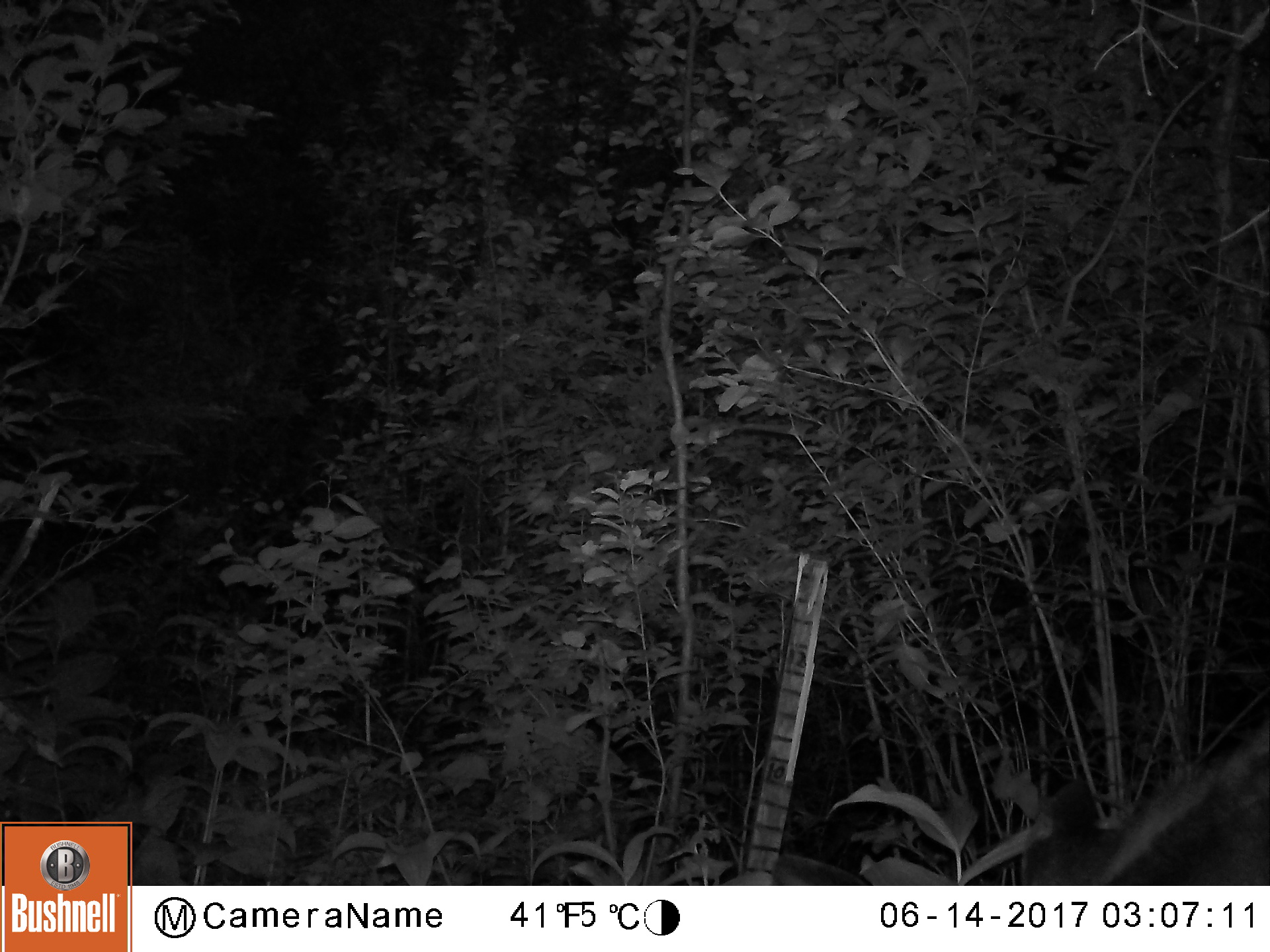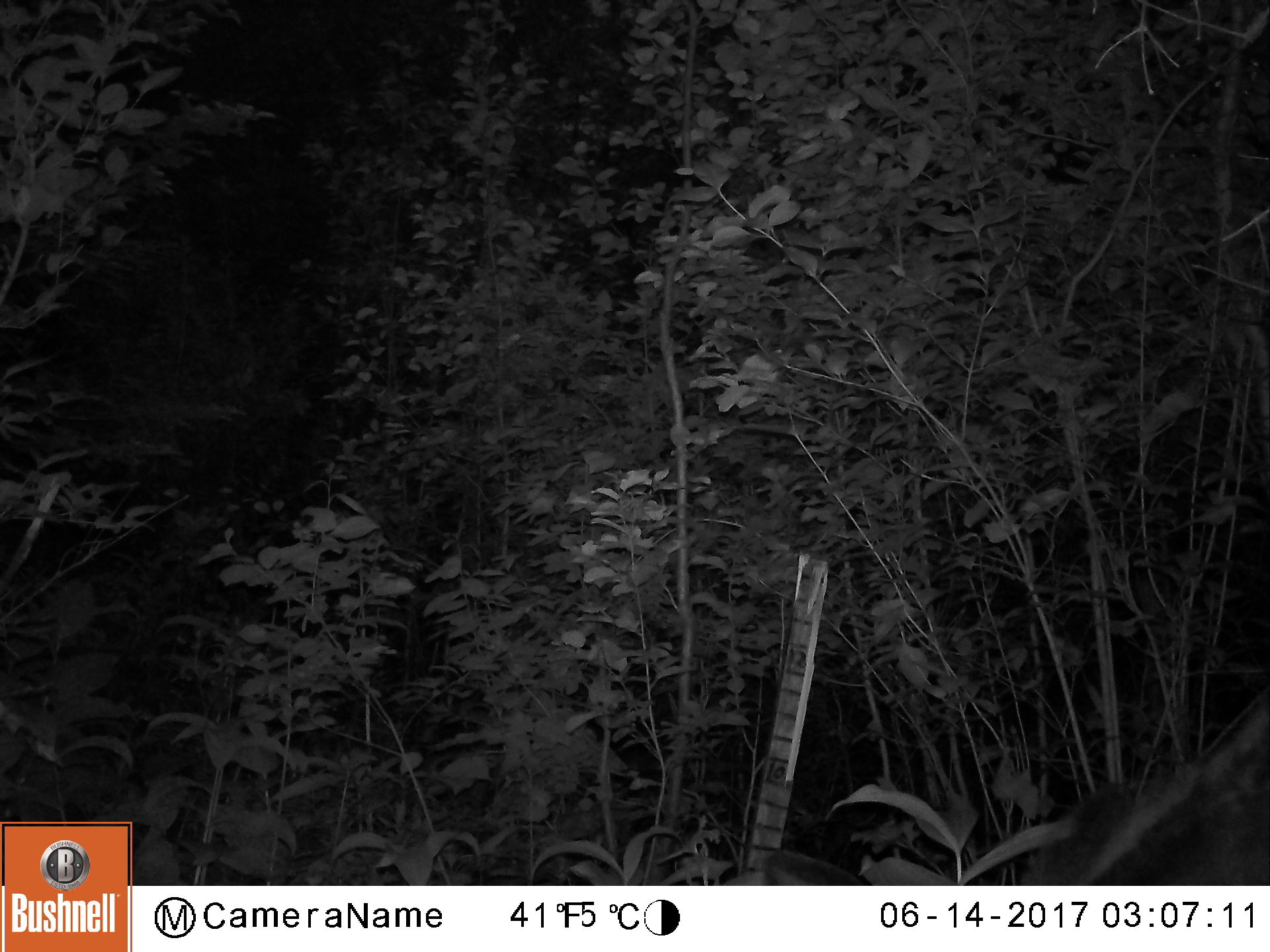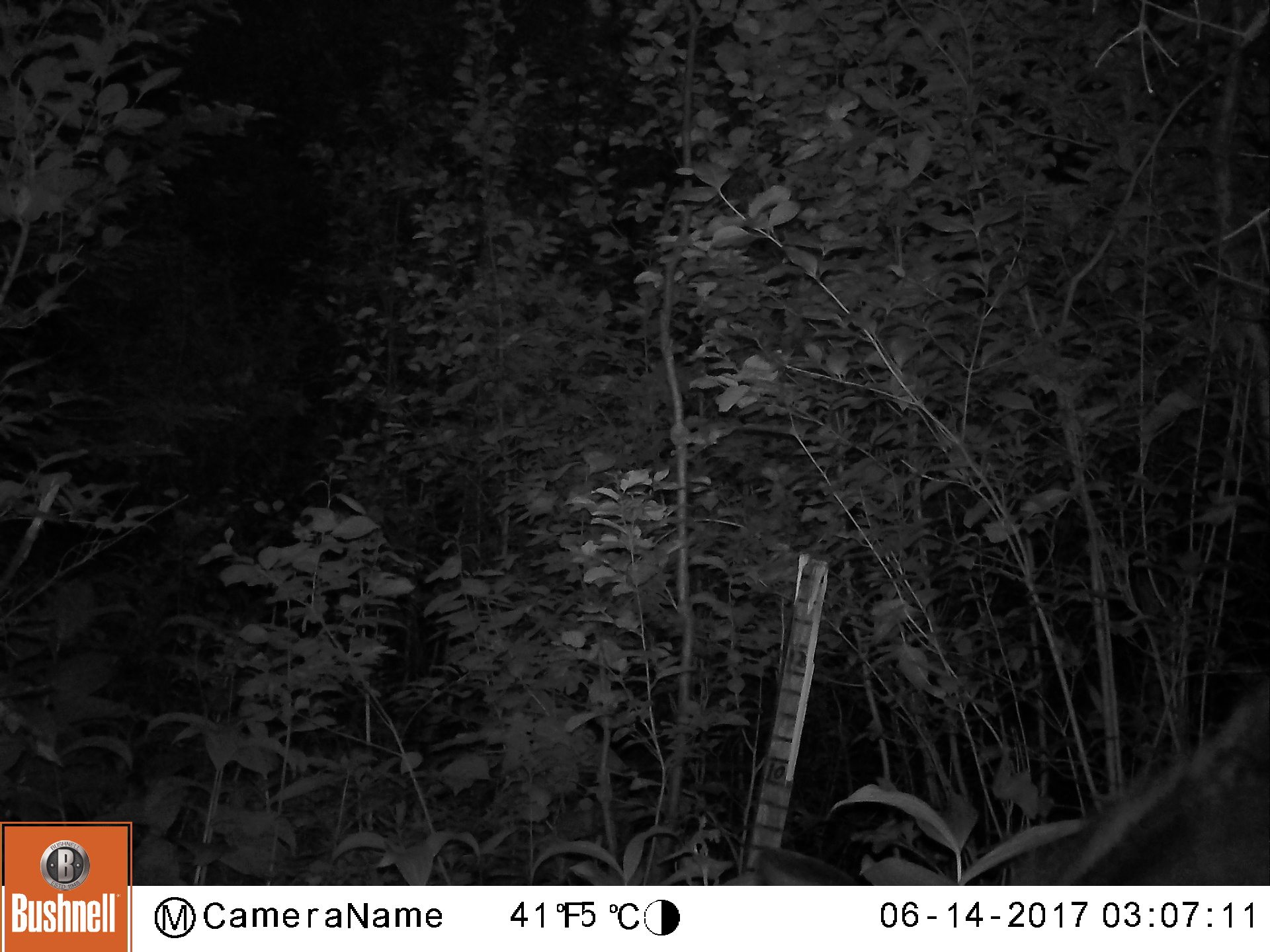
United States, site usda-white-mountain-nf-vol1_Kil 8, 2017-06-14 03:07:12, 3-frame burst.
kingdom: Animalia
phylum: Chordata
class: Mammalia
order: Artiodactyla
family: Cervidae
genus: Alces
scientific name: Alces alces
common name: moose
Moose (Alces alces).